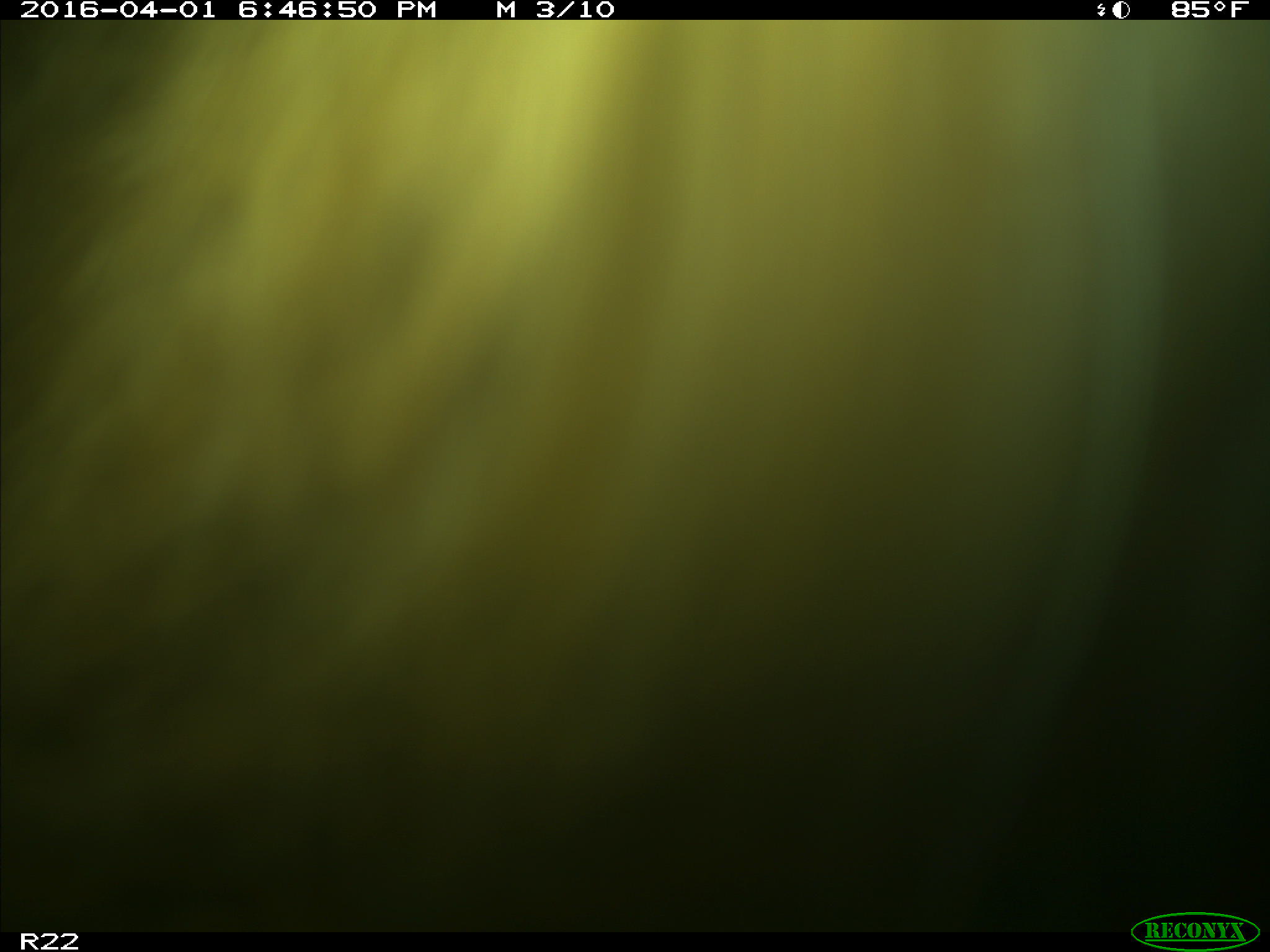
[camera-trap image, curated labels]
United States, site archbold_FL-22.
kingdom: Animalia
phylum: Chordata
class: Mammalia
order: Artiodactyla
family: Bovidae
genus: Bos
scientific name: Bos taurus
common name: domestic cow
Bos taurus (domestic cow).